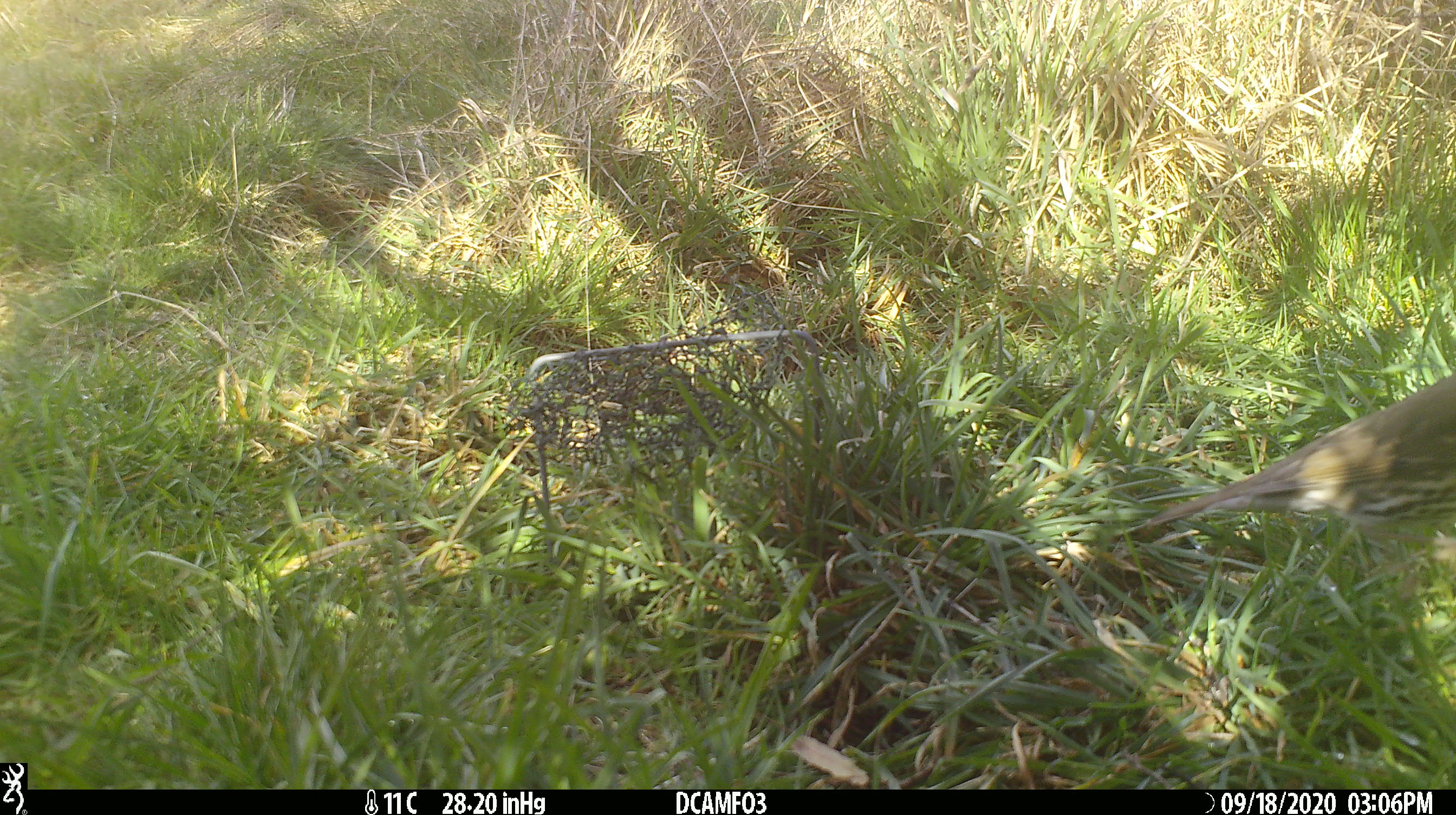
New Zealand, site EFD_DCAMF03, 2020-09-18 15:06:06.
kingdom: Animalia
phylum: Chordata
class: Aves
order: Passeriformes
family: Turdidae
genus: Turdus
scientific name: Turdus philomelos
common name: song thrush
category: thrush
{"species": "thrush (song thrush) (Turdus philomelos)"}